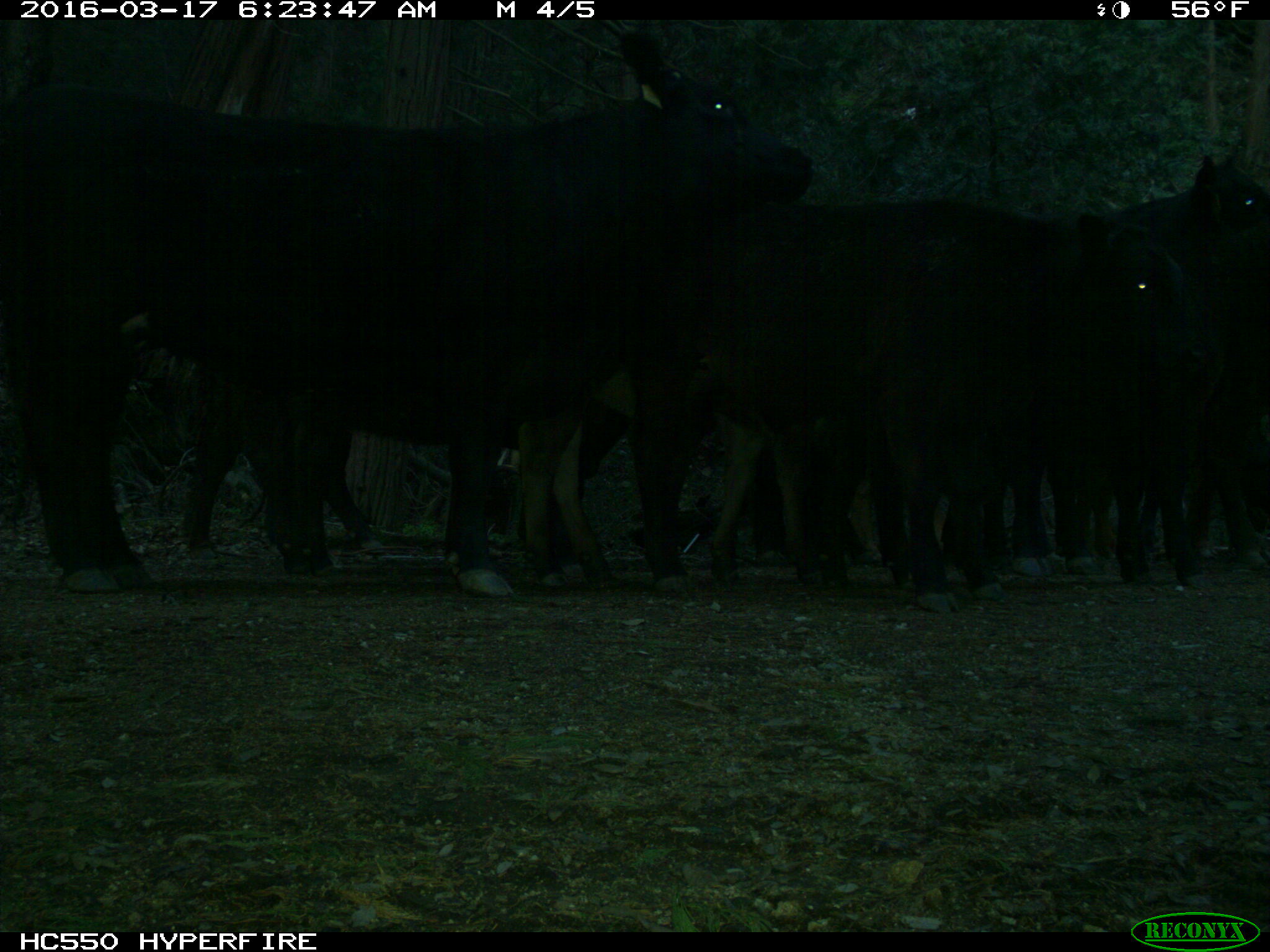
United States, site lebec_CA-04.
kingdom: Animalia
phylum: Chordata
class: Mammalia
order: Artiodactyla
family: Bovidae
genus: Bos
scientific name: Bos taurus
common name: domestic cow